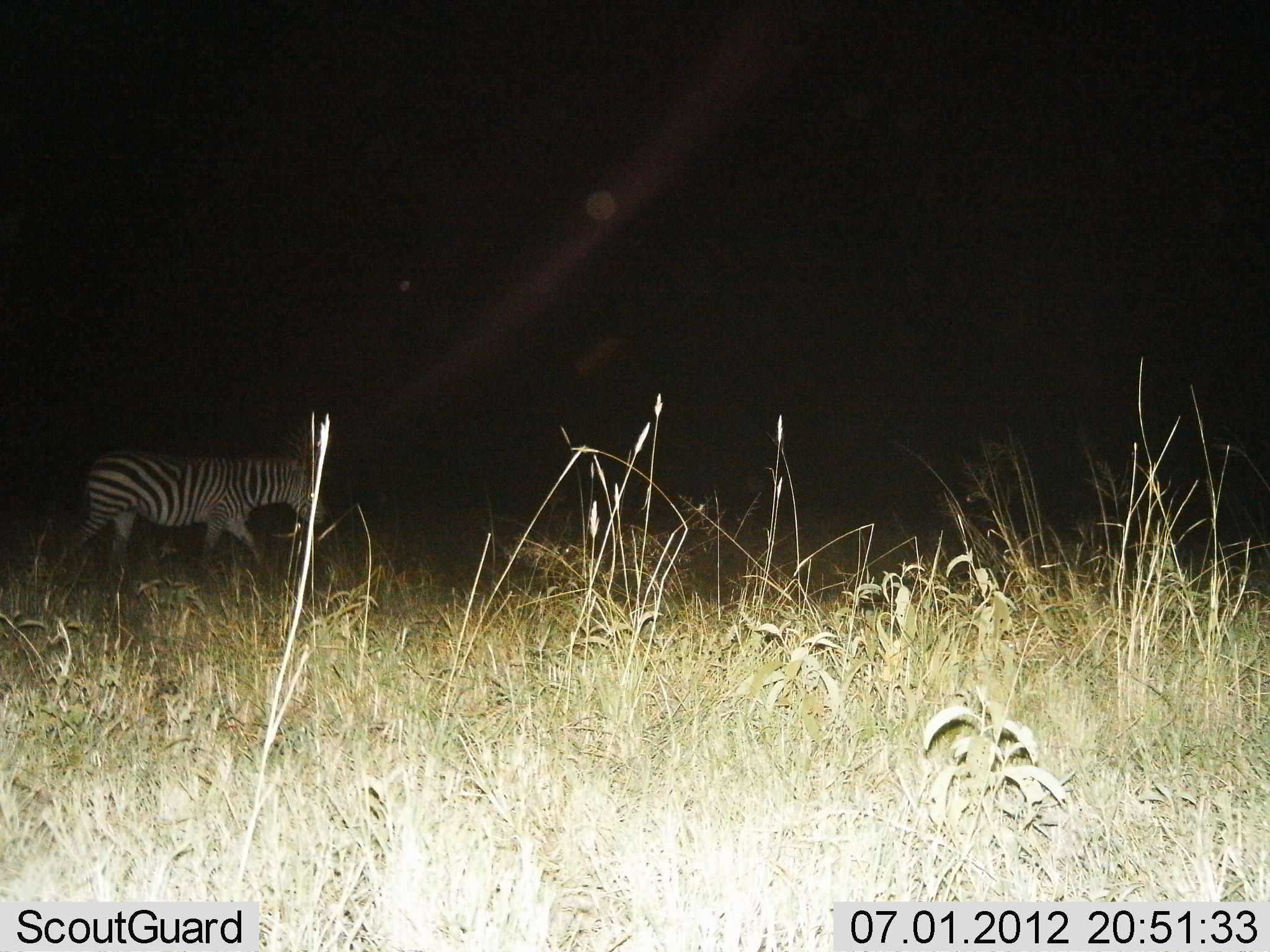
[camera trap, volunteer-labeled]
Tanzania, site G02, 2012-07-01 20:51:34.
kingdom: Animalia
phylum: Chordata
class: Mammalia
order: Perissodactyla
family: Equidae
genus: Equus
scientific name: Equus quagga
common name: plains zebra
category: zebra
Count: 1.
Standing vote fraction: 10%.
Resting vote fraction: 0%.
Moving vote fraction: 90%.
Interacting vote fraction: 0%.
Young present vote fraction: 0%.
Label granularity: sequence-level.